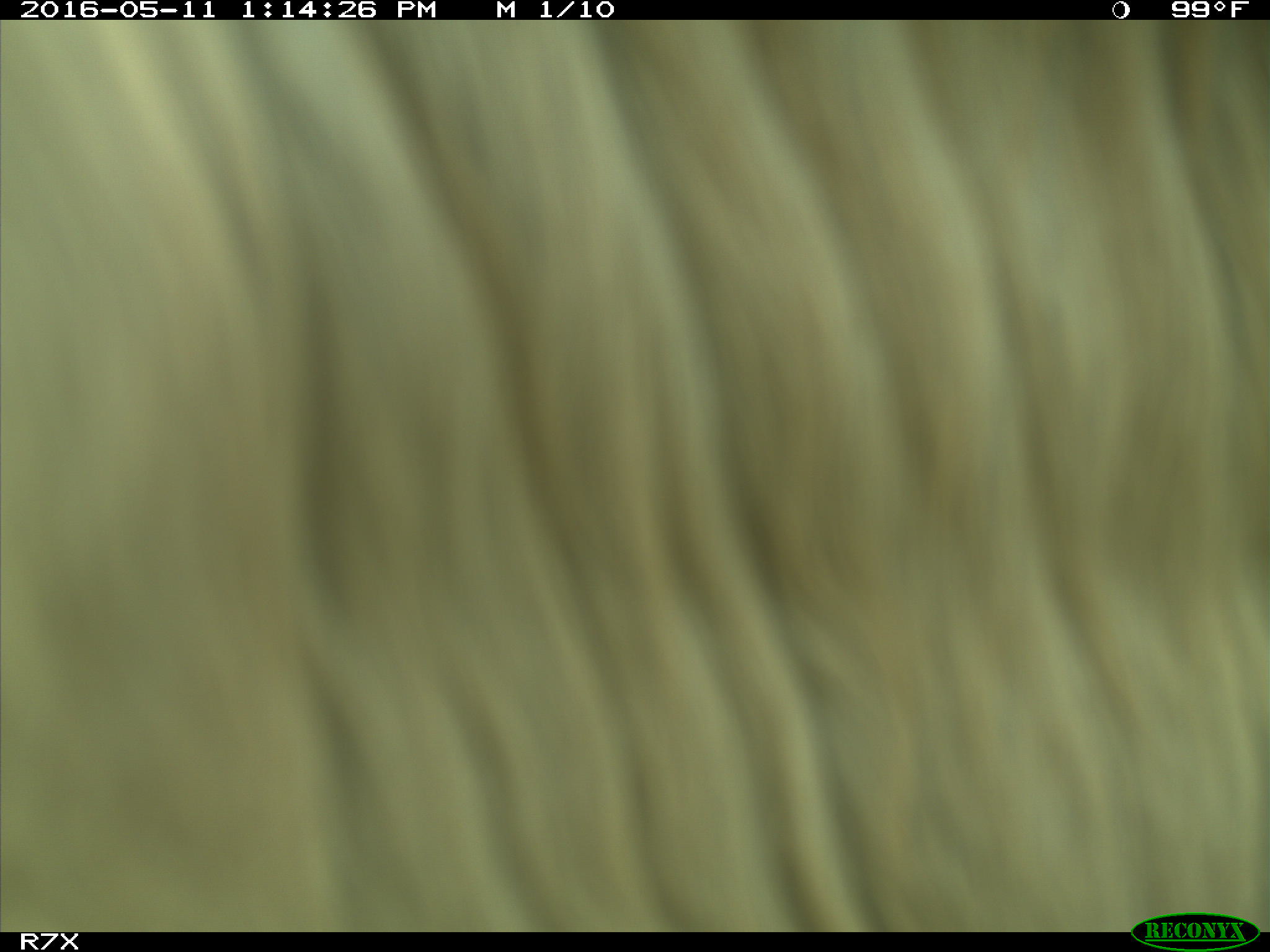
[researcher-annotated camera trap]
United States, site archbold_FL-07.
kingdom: Animalia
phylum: Chordata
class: Mammalia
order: Artiodactyla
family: Bovidae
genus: Bos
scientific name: Bos taurus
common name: domestic cow